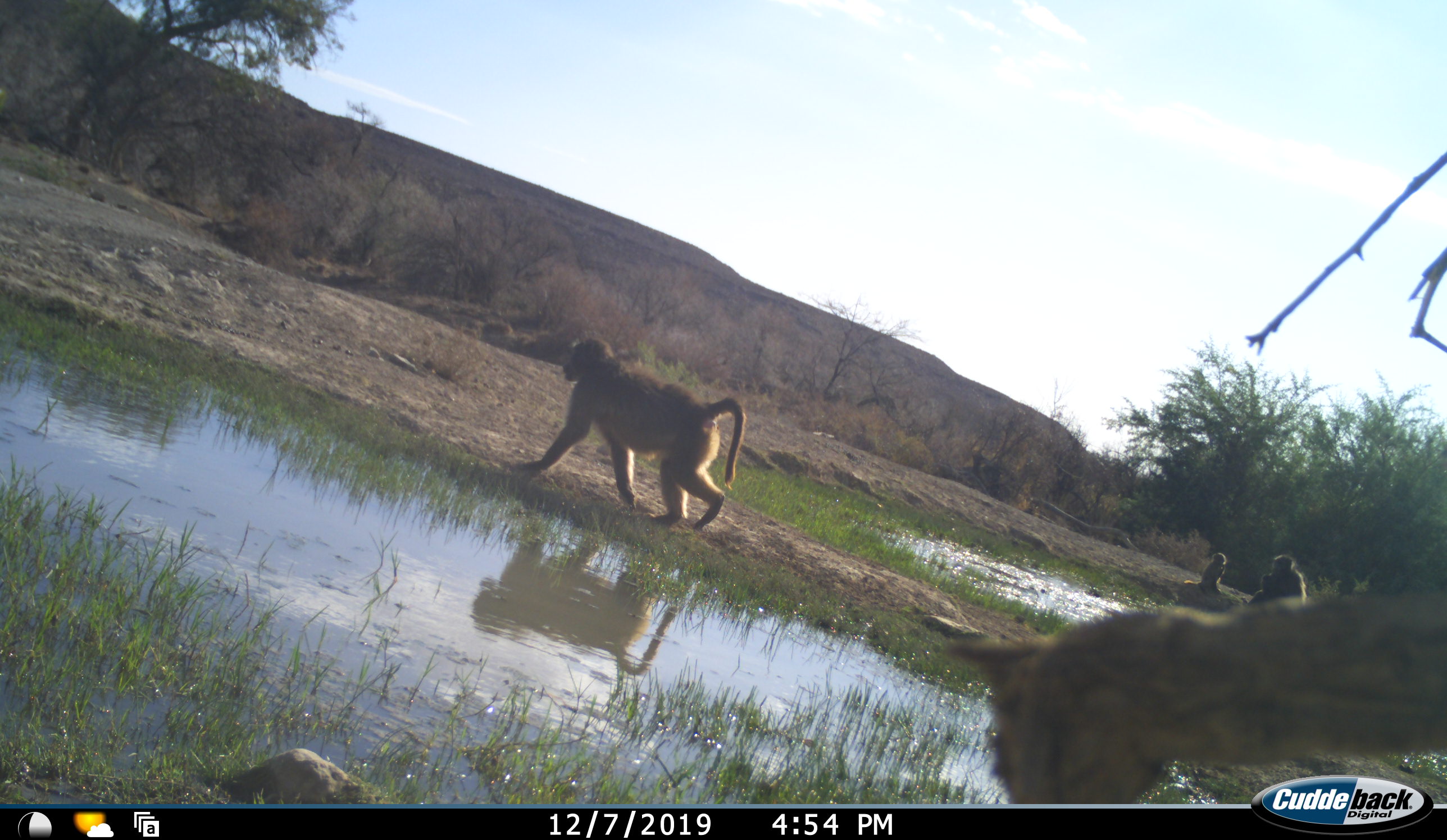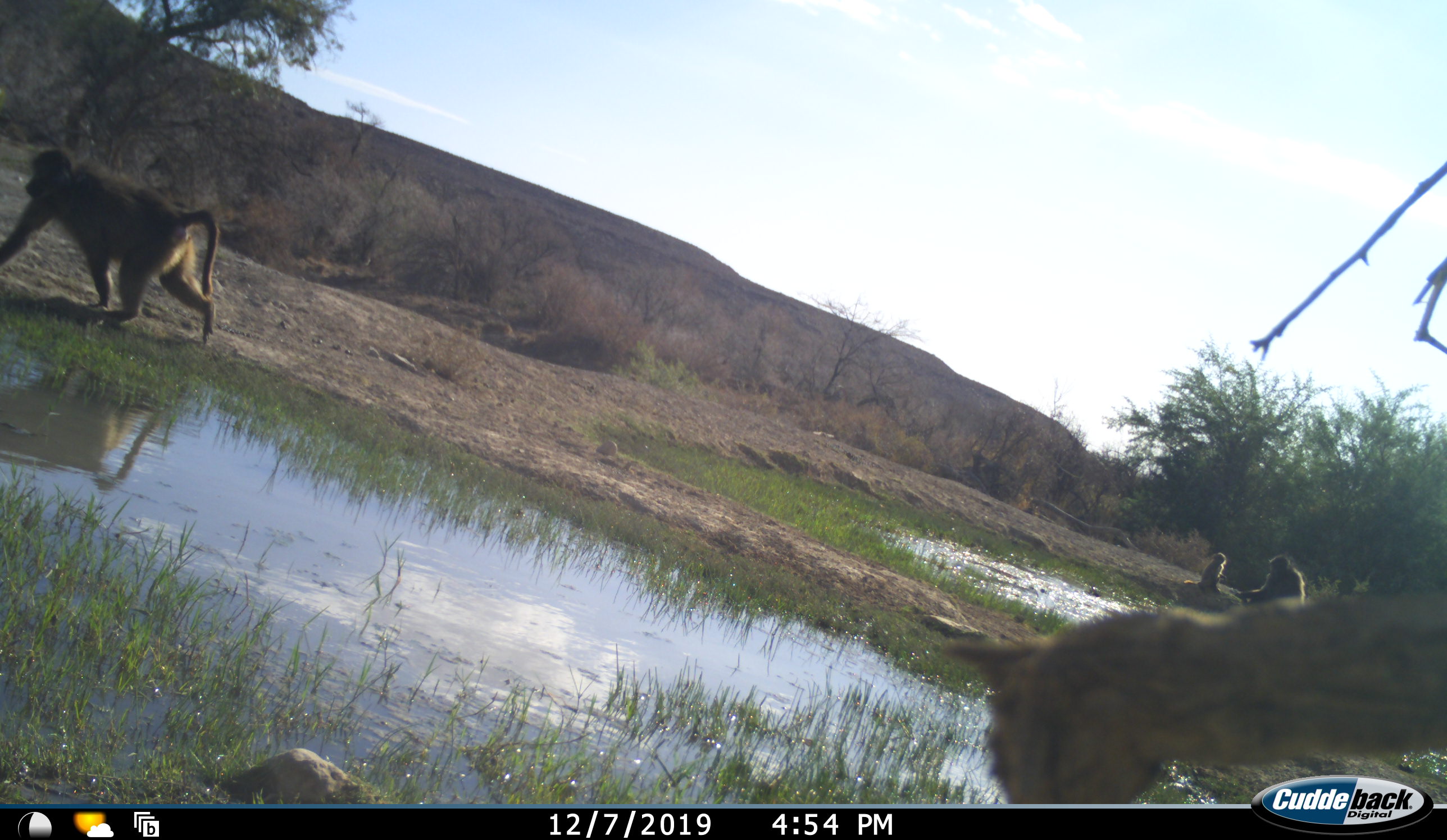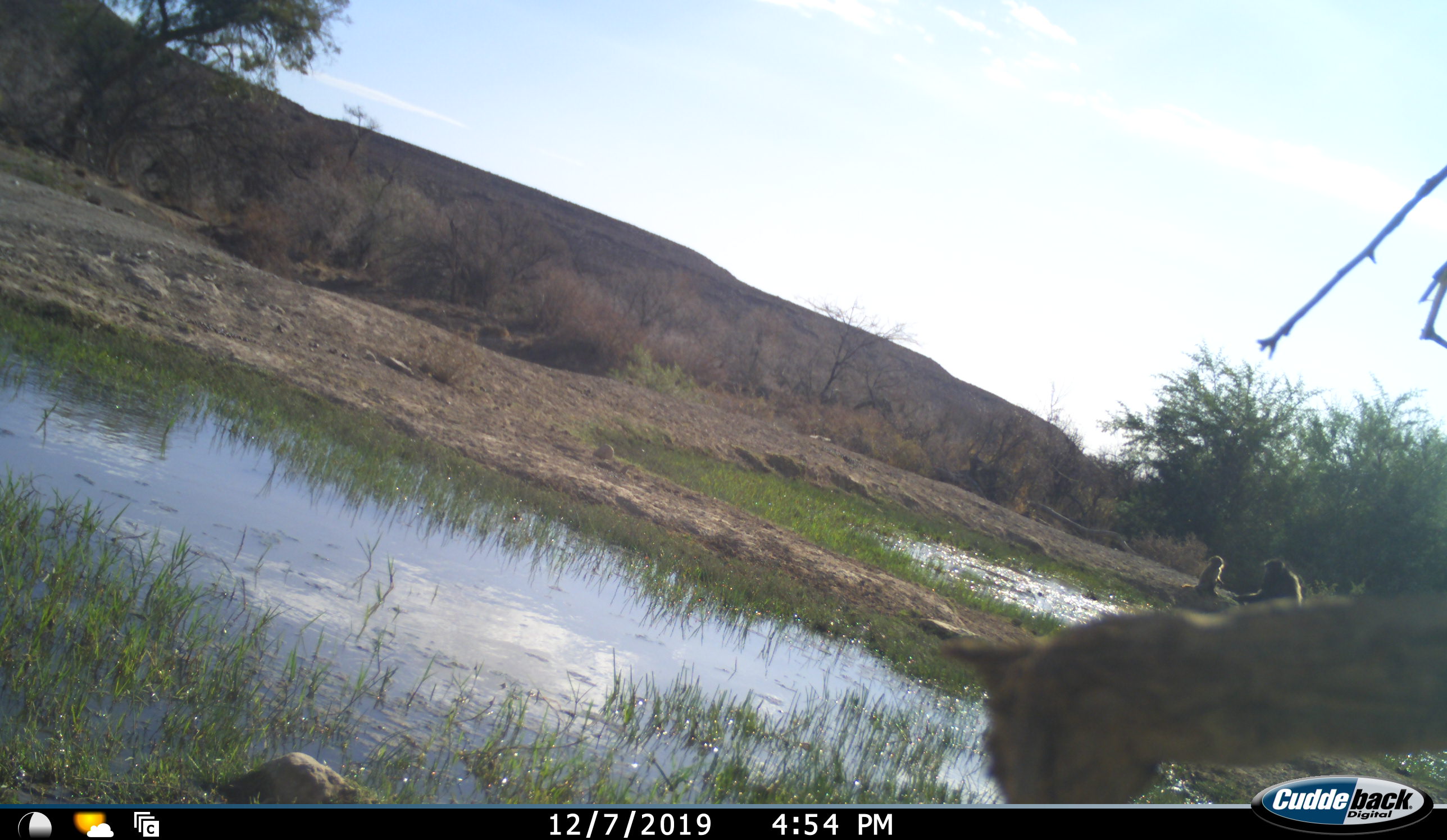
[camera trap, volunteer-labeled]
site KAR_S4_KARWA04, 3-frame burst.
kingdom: Animalia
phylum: Chordata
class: Mammalia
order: Primates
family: Cercopithecidae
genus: Papio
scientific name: Papio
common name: baboon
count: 3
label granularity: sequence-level